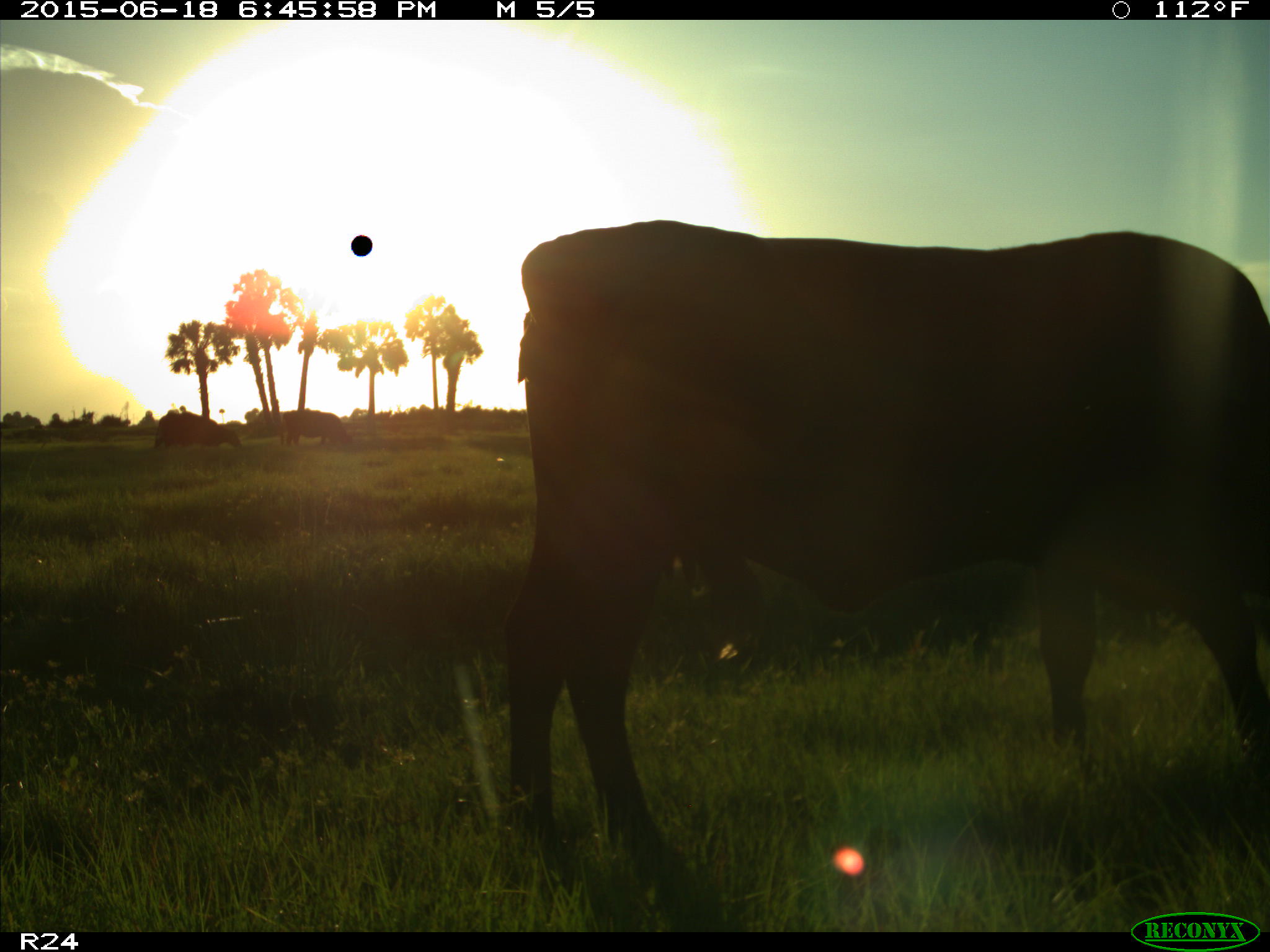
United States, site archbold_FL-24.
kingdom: Animalia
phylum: Chordata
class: Mammalia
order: Artiodactyla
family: Bovidae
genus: Bos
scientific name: Bos taurus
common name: domestic cow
Bos taurus (domestic cow).